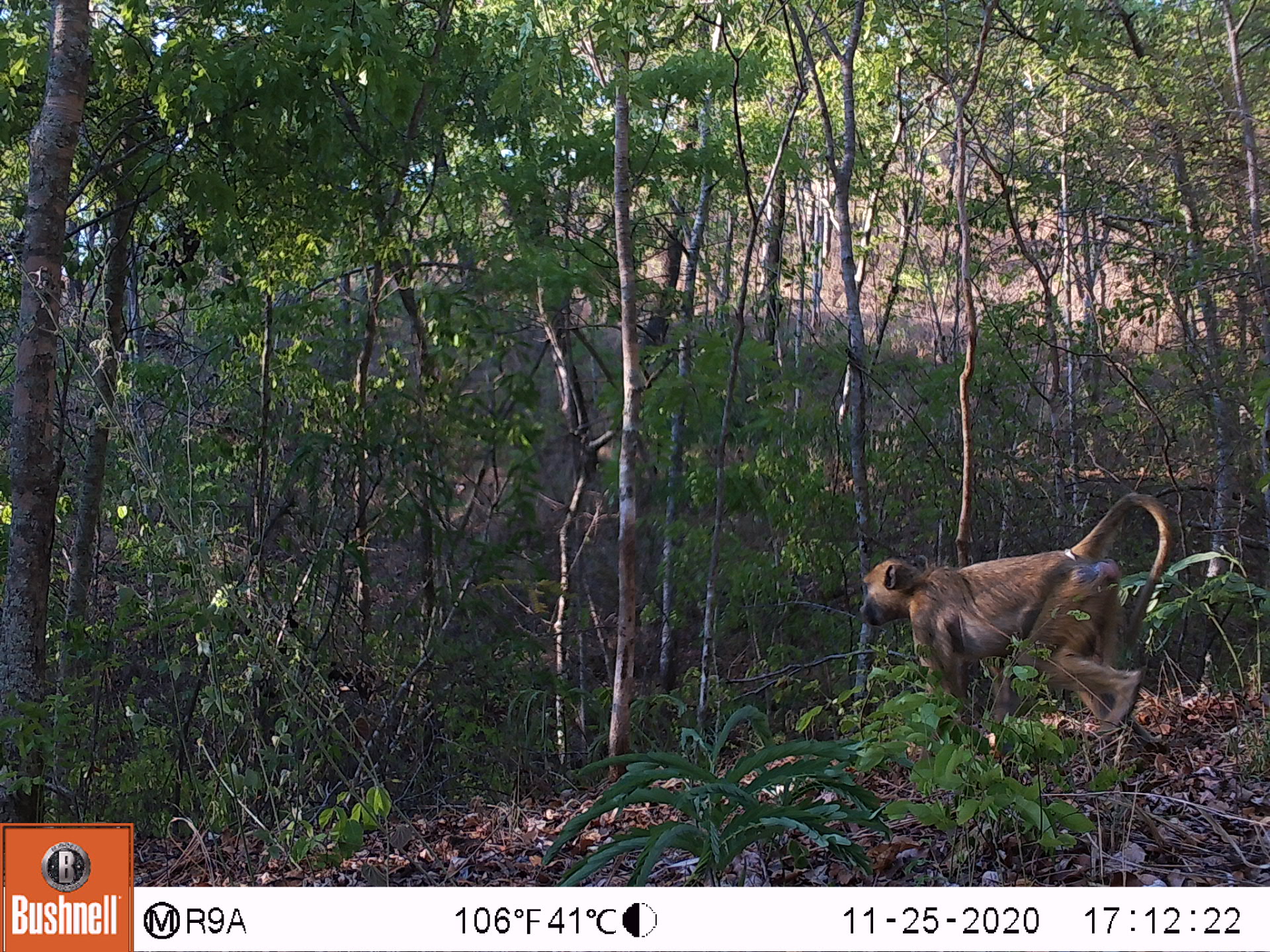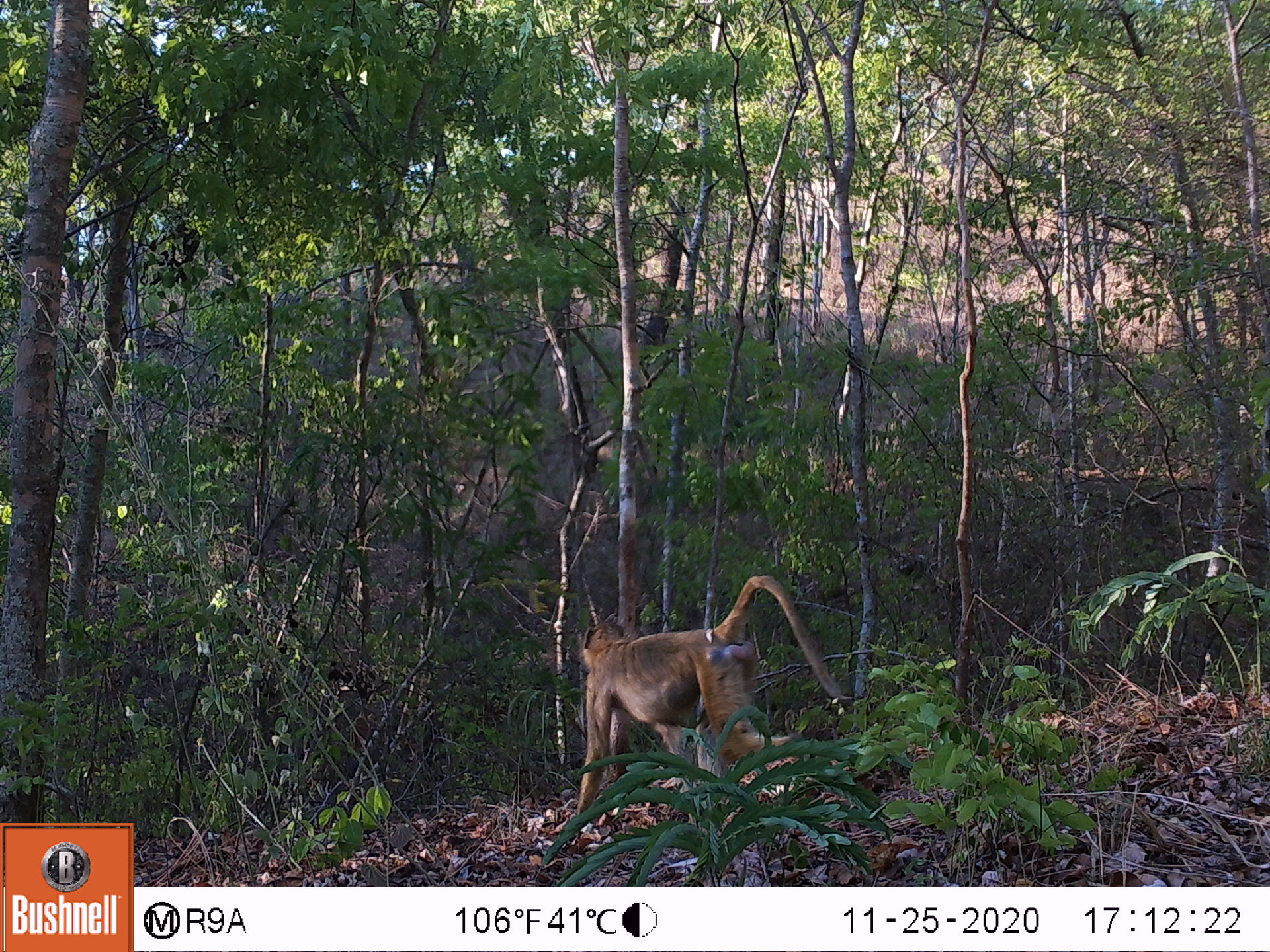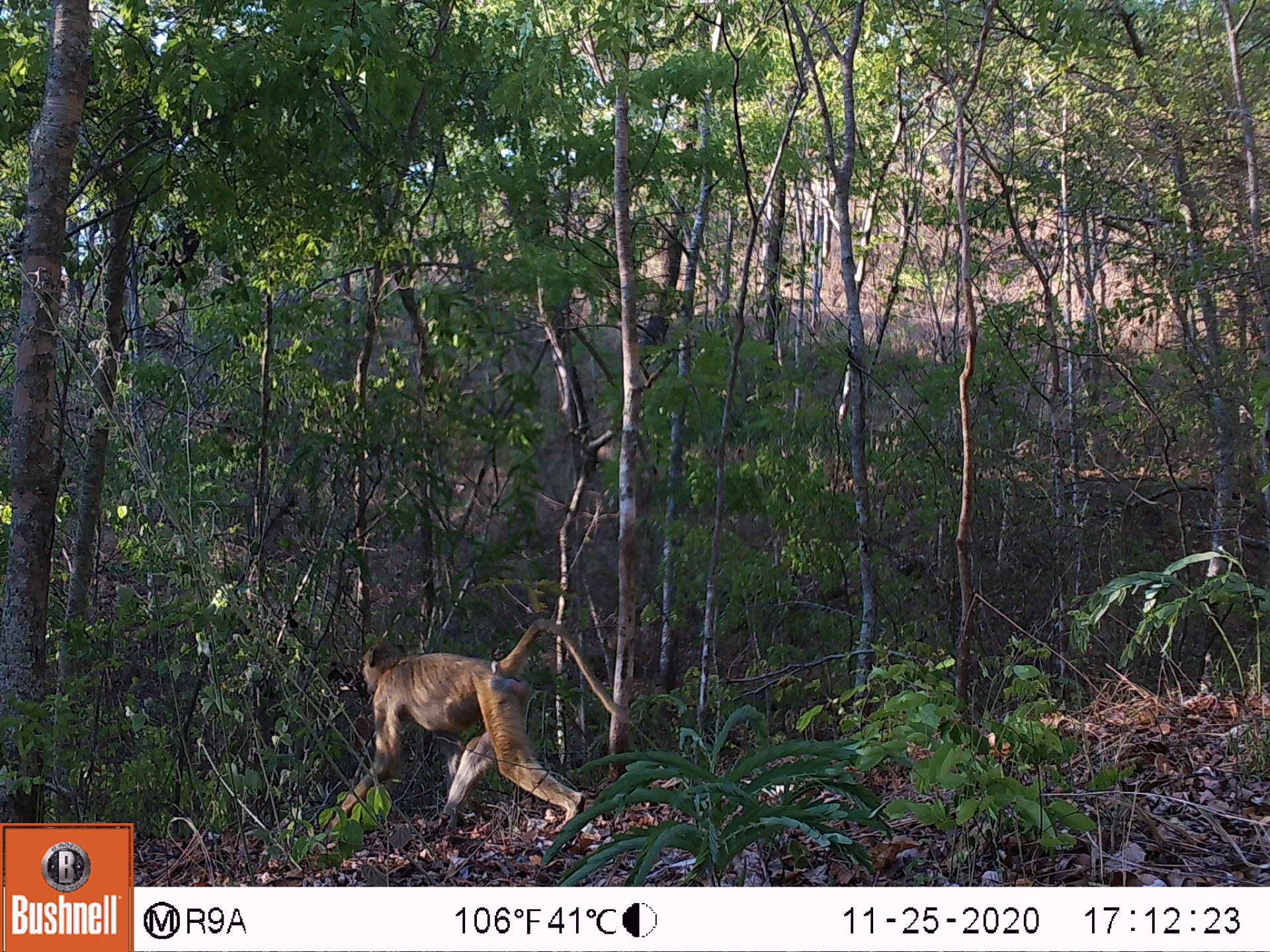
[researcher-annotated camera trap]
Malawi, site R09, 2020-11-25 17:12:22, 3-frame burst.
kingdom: Animalia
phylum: Chordata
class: Mammalia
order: Primates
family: Cercopithecidae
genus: Papio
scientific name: Papio cynocephalus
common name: yellow baboon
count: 1